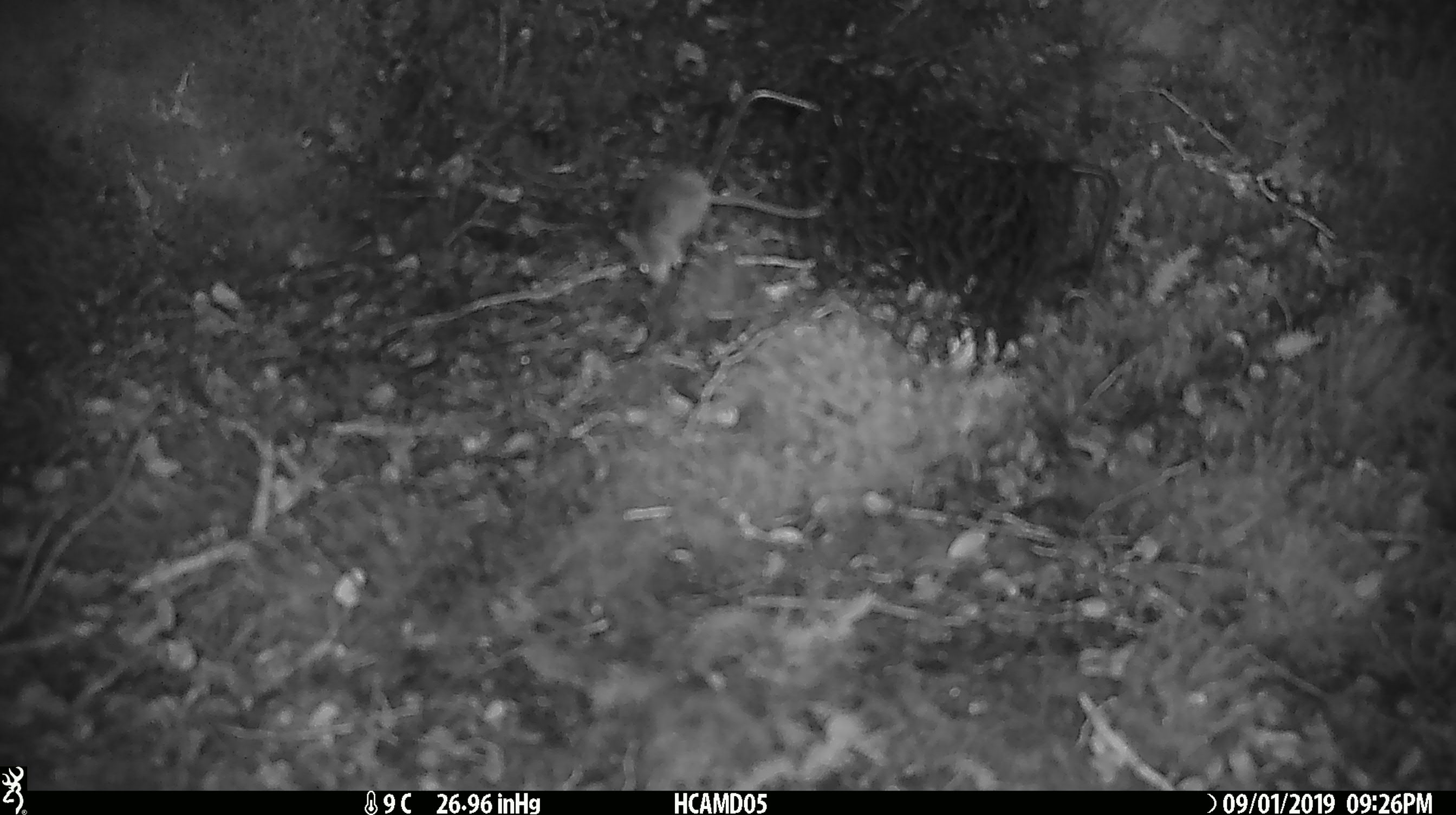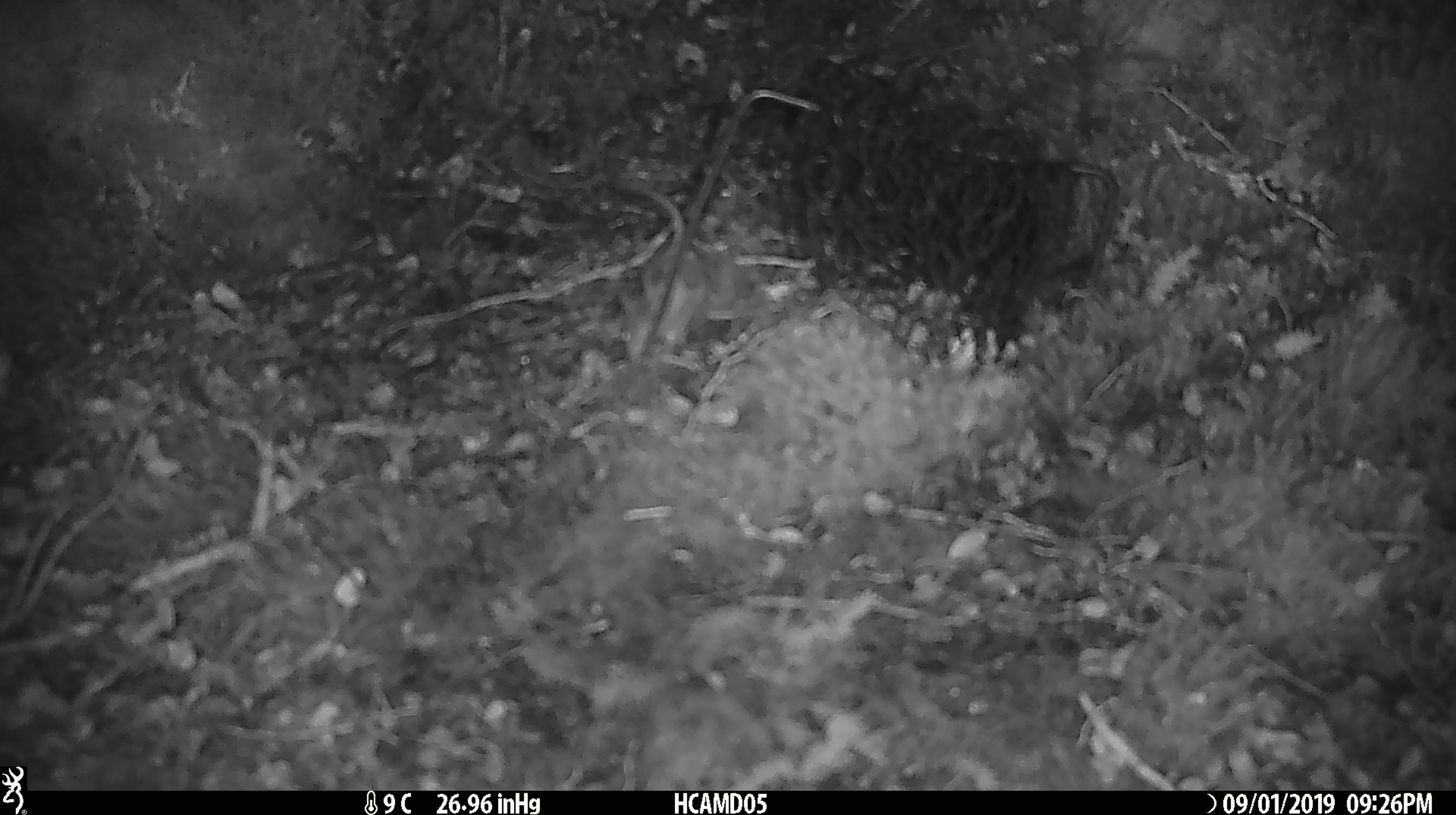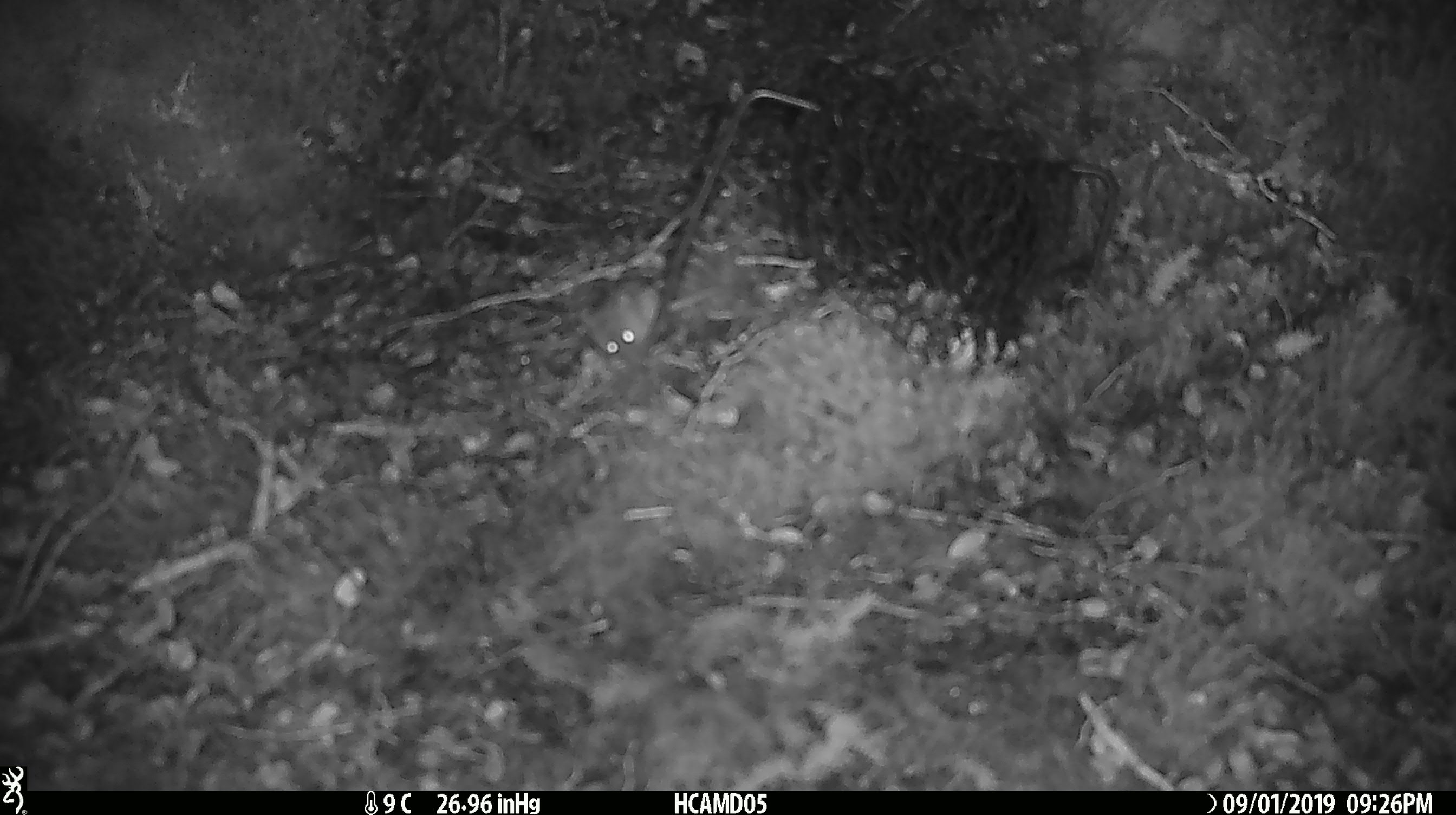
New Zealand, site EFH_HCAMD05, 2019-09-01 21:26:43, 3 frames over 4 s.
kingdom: Animalia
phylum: Chordata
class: Mammalia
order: Rodentia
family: Muridae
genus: Mus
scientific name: Mus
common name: mouse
Mouse (Mus).